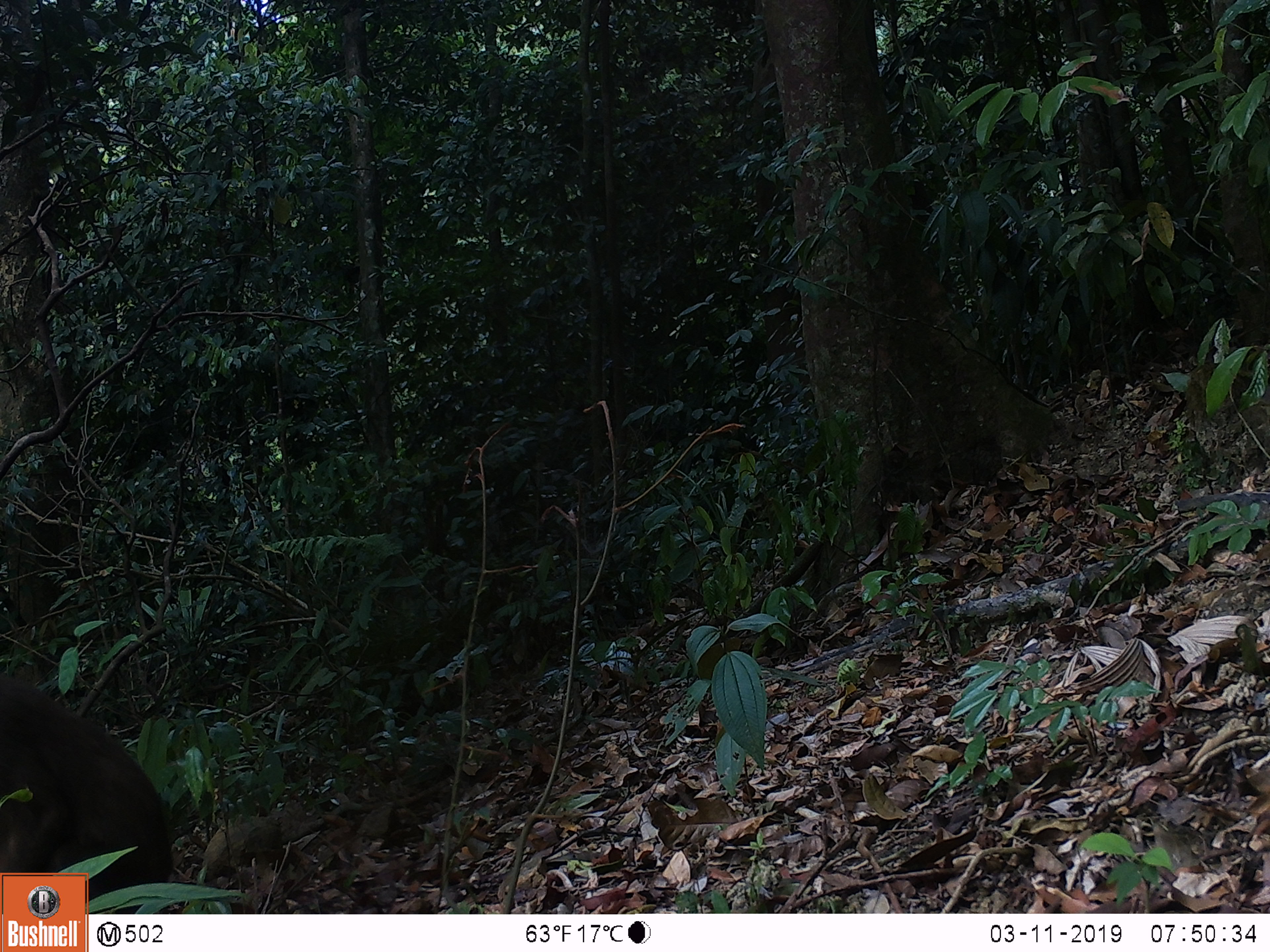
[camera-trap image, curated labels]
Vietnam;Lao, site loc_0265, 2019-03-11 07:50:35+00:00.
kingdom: Animalia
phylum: Chordata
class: Mammalia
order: Primates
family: Cercopithecidae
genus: Macaca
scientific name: Macaca arctoides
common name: stump-tailed macaque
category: stump tailed macaque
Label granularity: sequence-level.